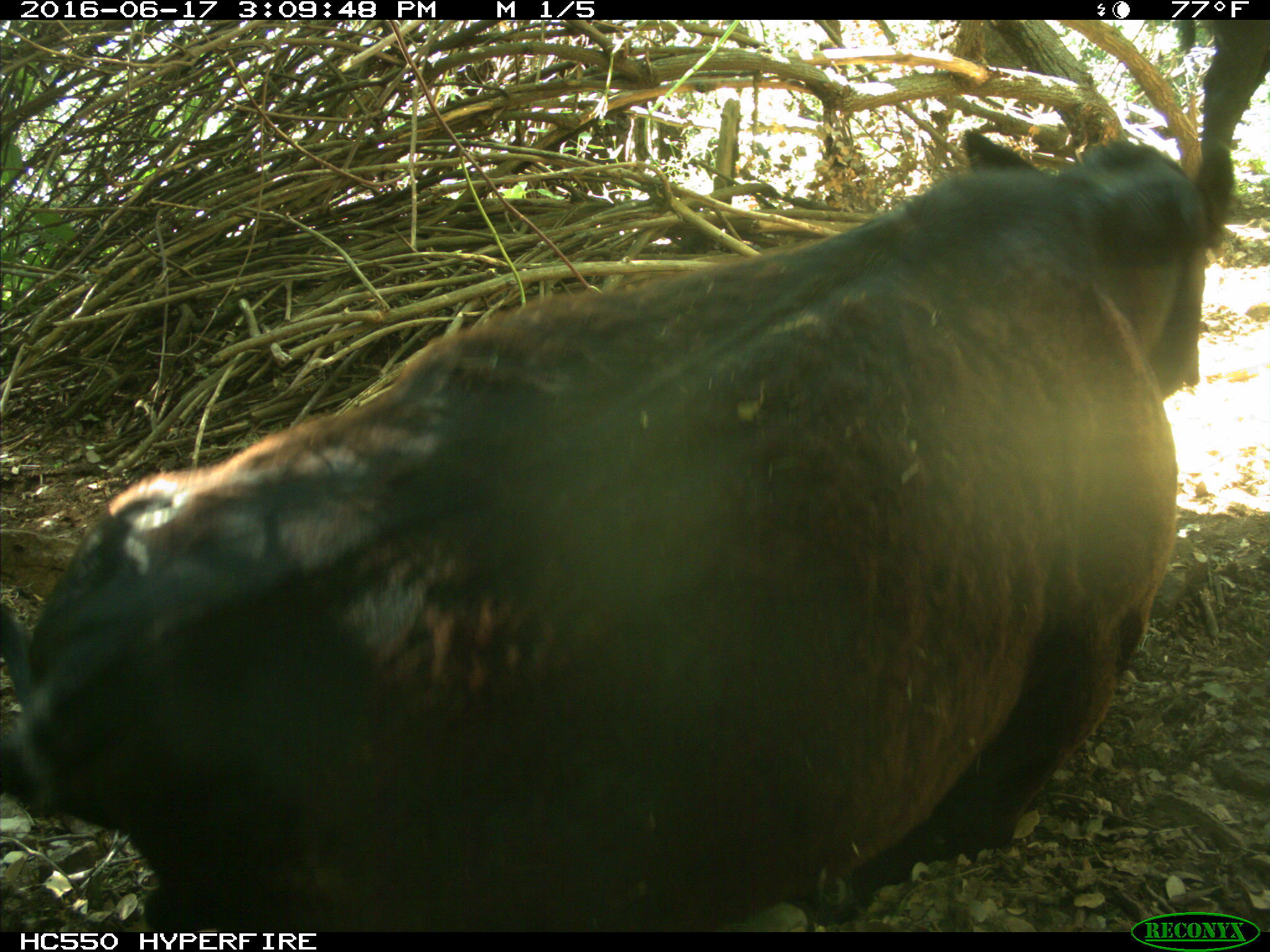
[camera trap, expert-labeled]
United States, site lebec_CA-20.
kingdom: Animalia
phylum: Chordata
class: Mammalia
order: Artiodactyla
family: Bovidae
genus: Bos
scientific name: Bos taurus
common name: domestic cow